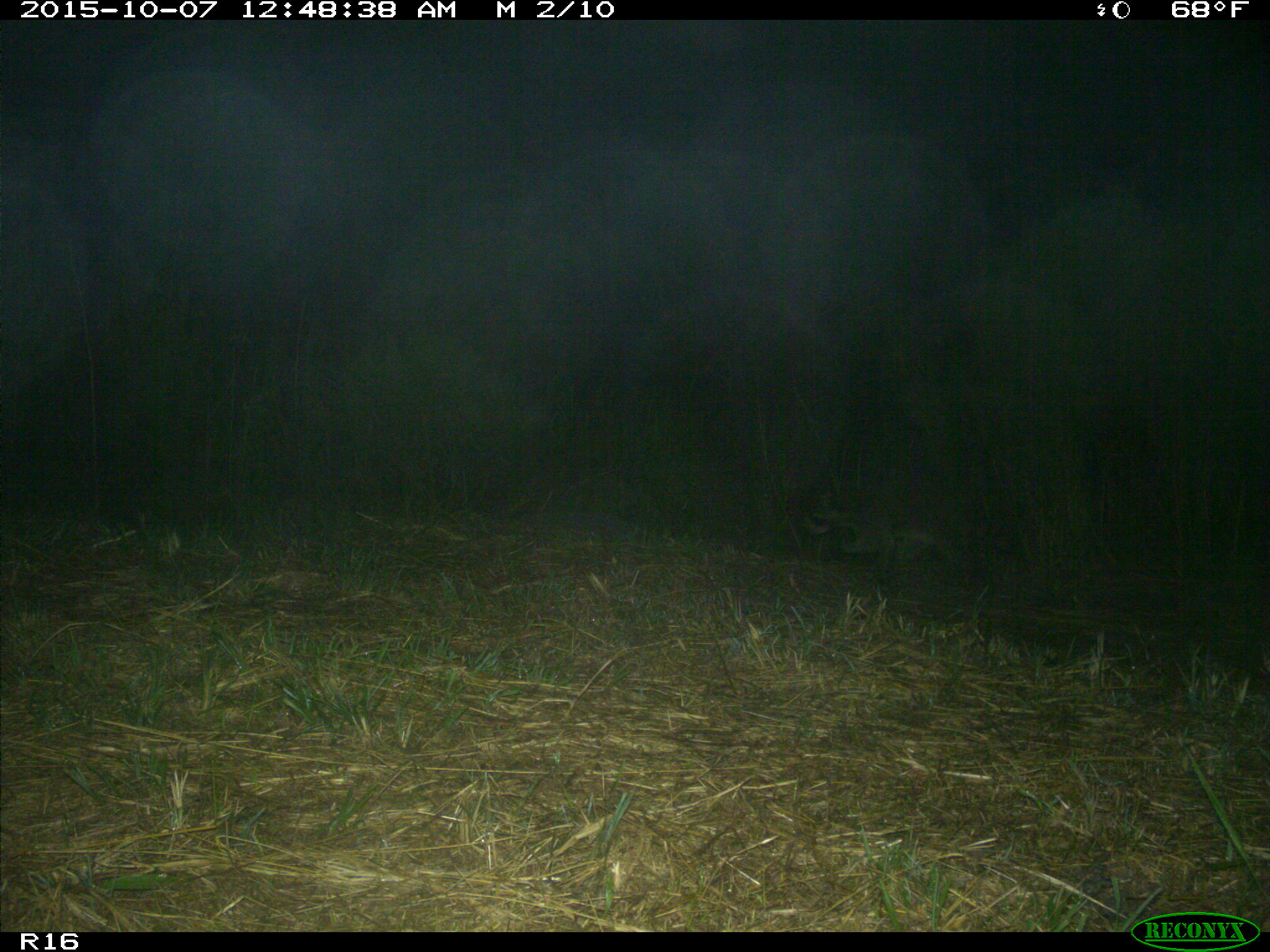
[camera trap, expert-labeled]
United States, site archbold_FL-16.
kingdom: Animalia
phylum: Chordata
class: Mammalia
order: Carnivora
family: Procyonidae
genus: Procyon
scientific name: Procyon lotor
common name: common raccoon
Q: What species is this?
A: Procyon lotor (common raccoon).